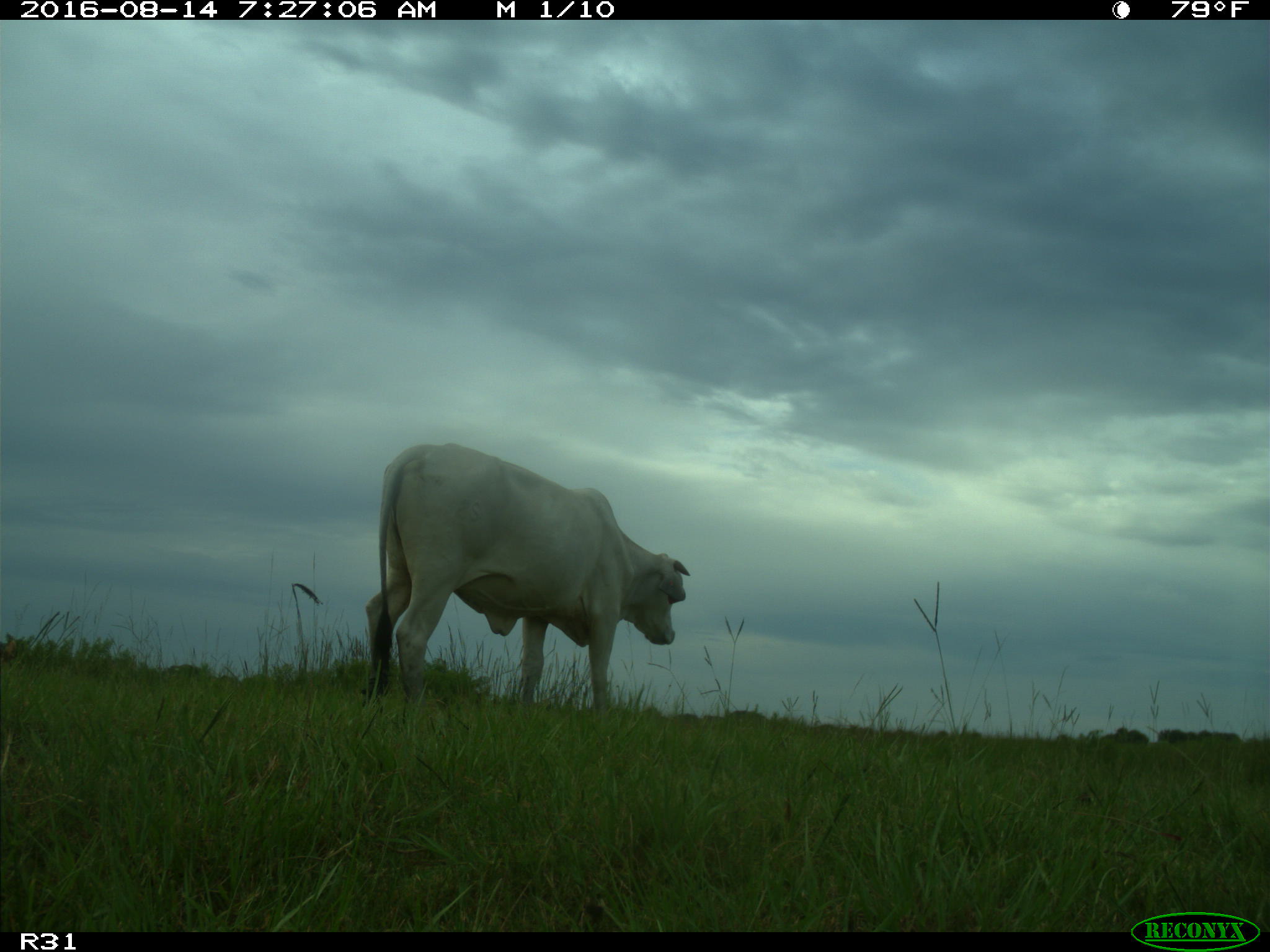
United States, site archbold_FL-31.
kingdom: Animalia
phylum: Chordata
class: Mammalia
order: Artiodactyla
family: Bovidae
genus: Bos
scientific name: Bos taurus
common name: domestic cow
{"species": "Bos taurus (domestic cow)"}